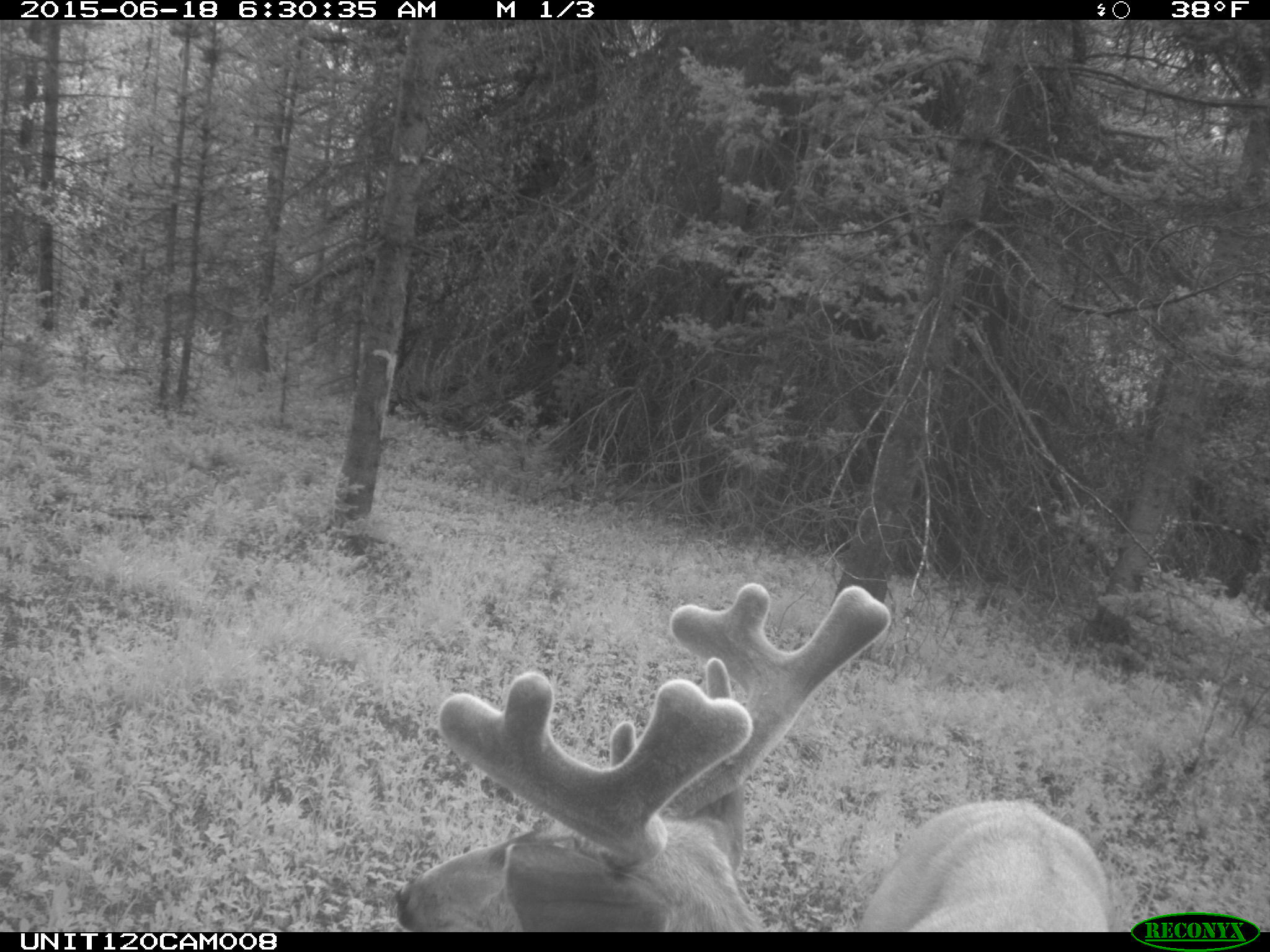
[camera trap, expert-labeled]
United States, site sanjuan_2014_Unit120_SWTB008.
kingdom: Animalia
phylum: Chordata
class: Mammalia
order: Artiodactyla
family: Cervidae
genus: Odocoileus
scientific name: Odocoileus hemionus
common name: mule deer